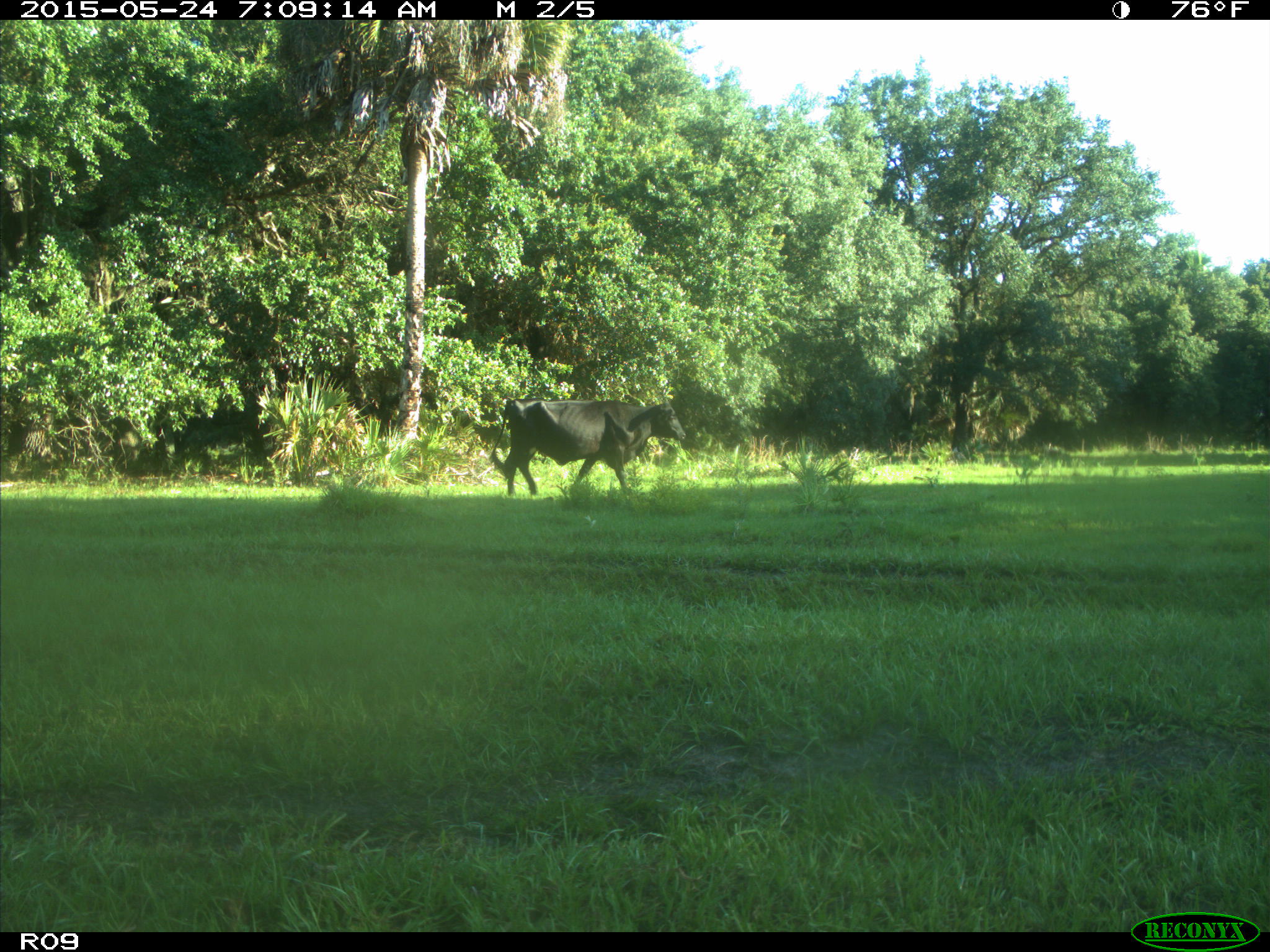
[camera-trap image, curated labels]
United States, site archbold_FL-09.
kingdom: Animalia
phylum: Chordata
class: Mammalia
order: Artiodactyla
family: Bovidae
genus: Bos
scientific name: Bos taurus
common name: domestic cow